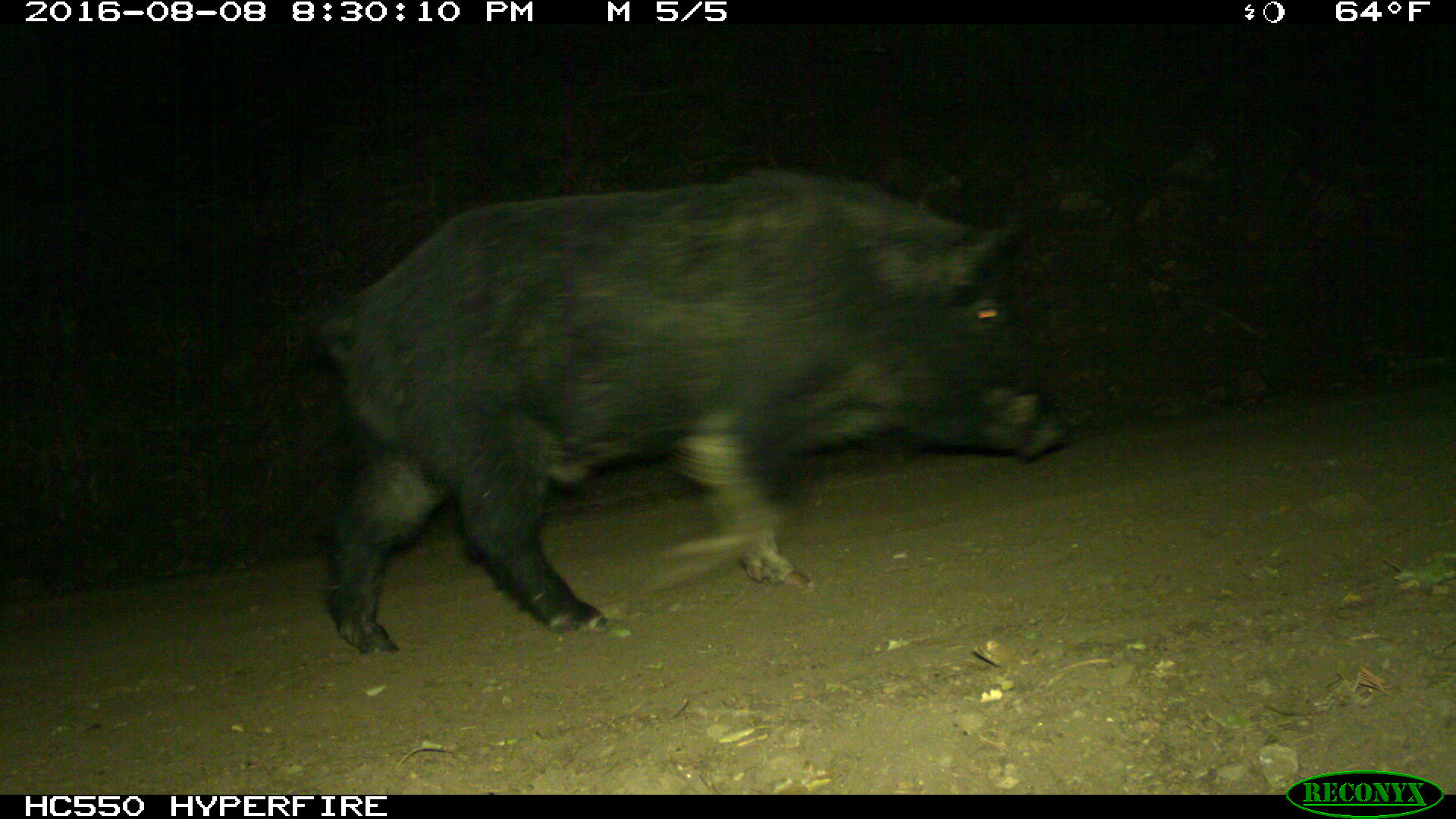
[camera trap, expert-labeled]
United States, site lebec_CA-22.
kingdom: Animalia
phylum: Chordata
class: Mammalia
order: Artiodactyla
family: Suidae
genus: Sus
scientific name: Sus scrofa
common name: wild boar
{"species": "Sus scrofa (wild boar)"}